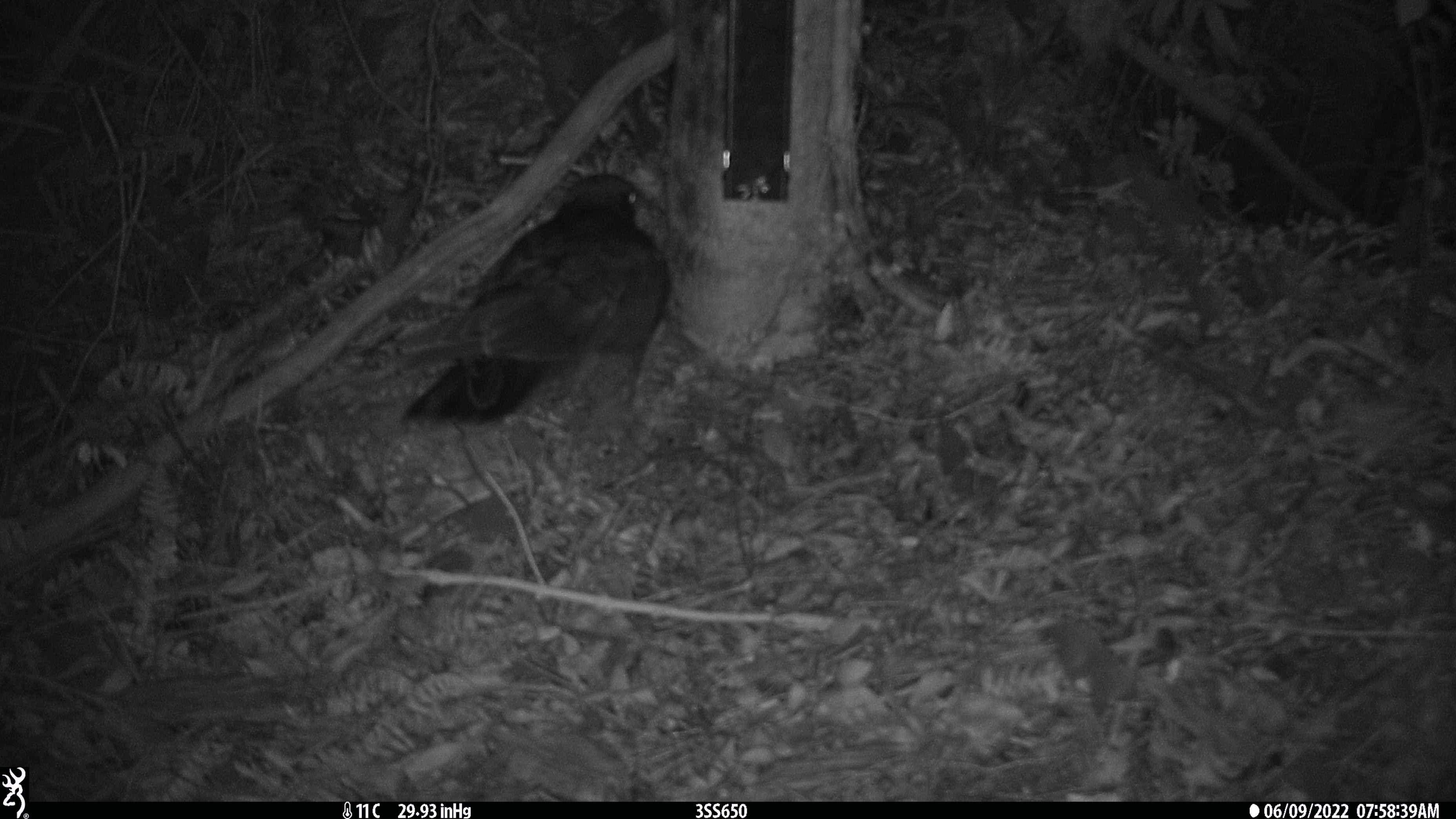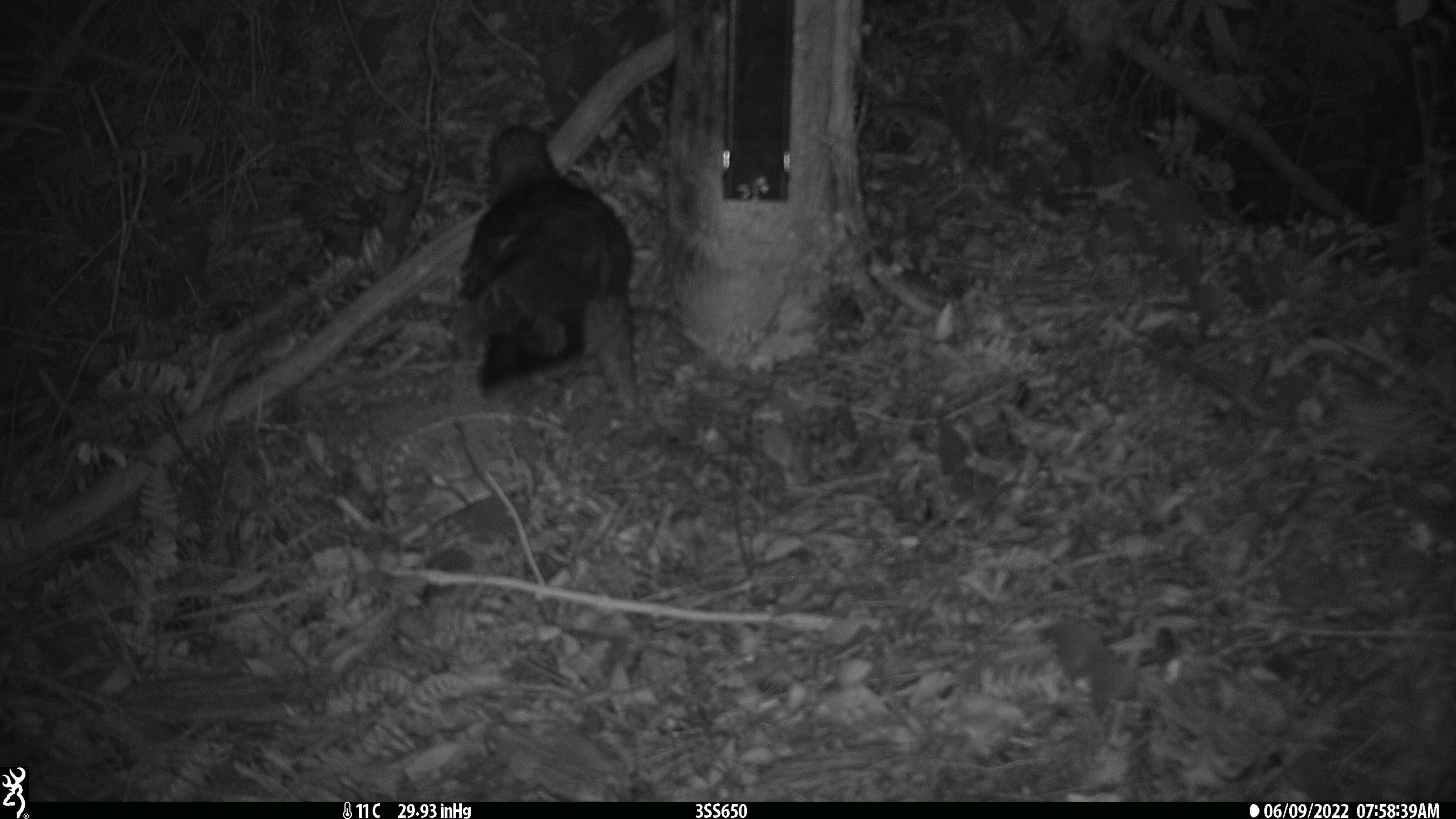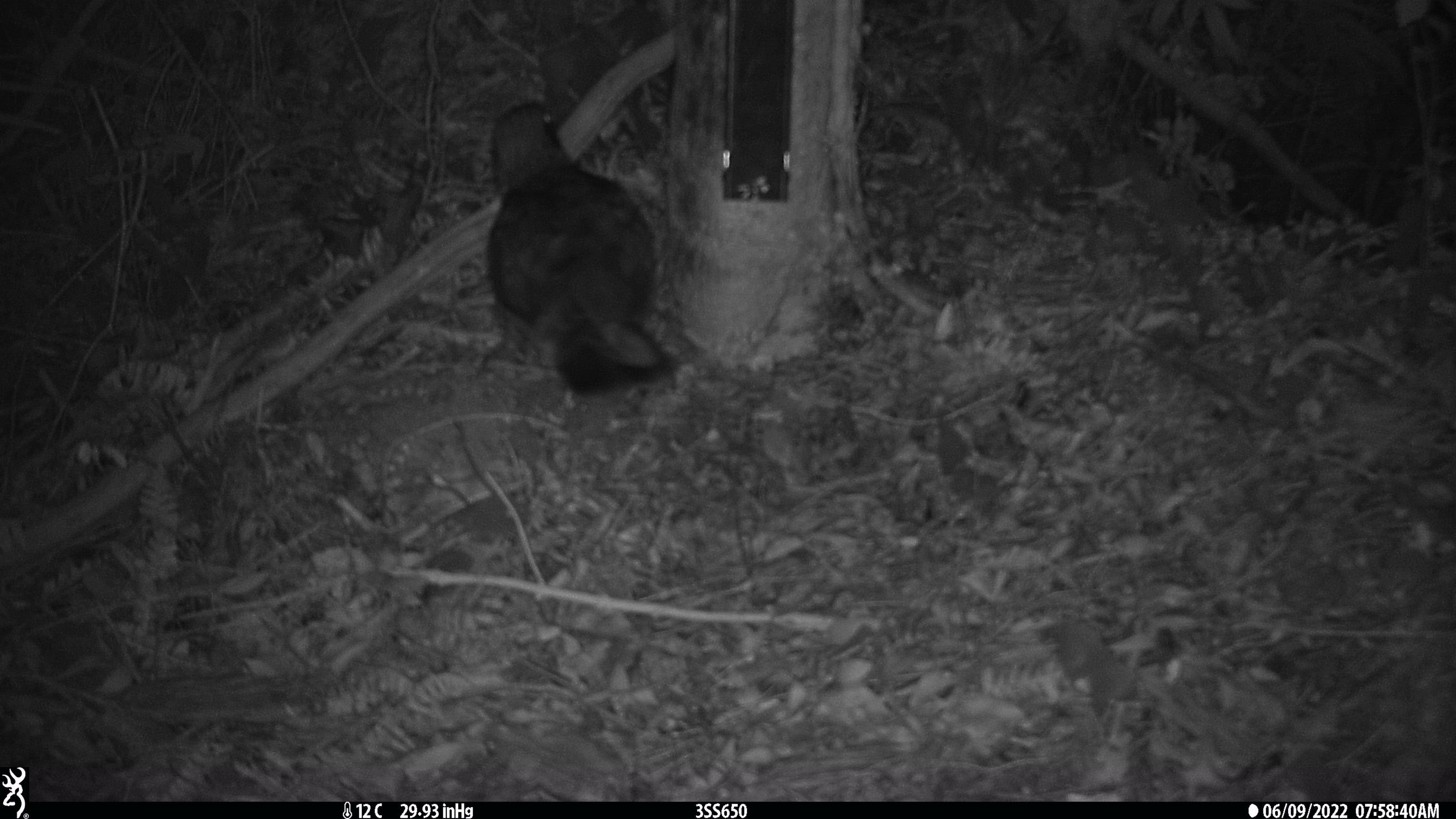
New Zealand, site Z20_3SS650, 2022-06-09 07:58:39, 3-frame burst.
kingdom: Animalia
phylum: Chordata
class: Aves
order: Psittaciformes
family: Strigopidae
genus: Nestor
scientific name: Nestor notabilis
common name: kea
Kea (Nestor notabilis).